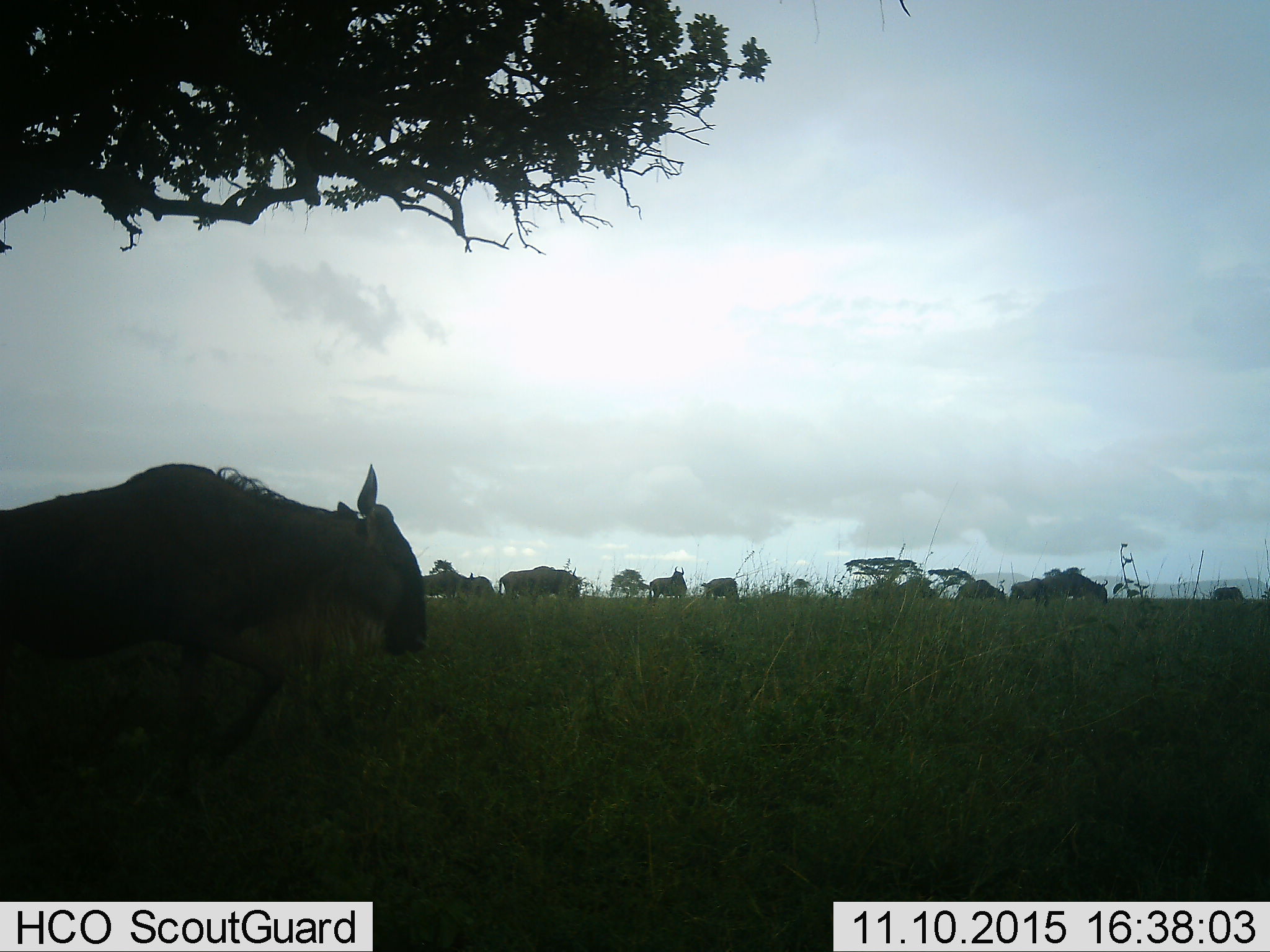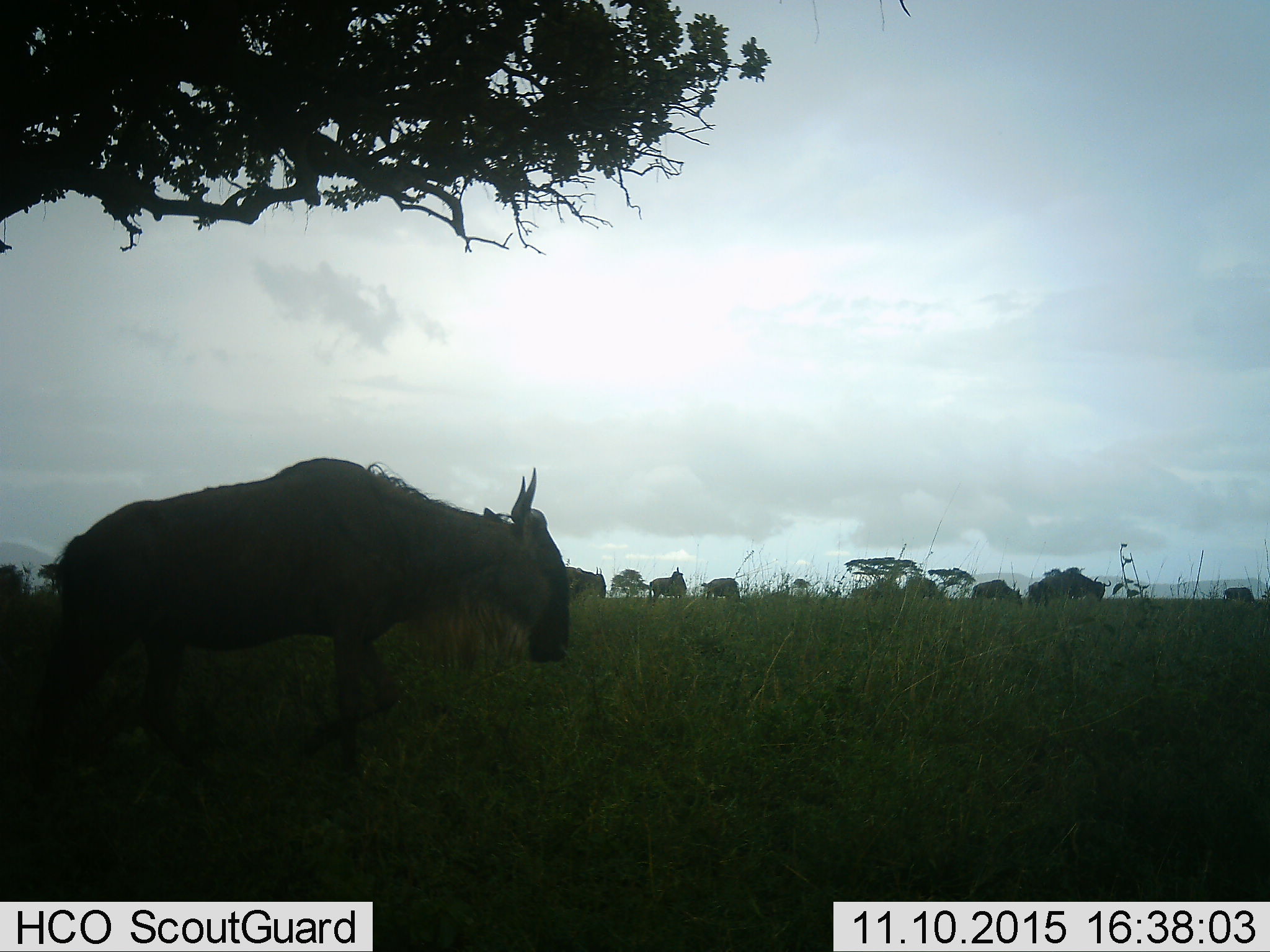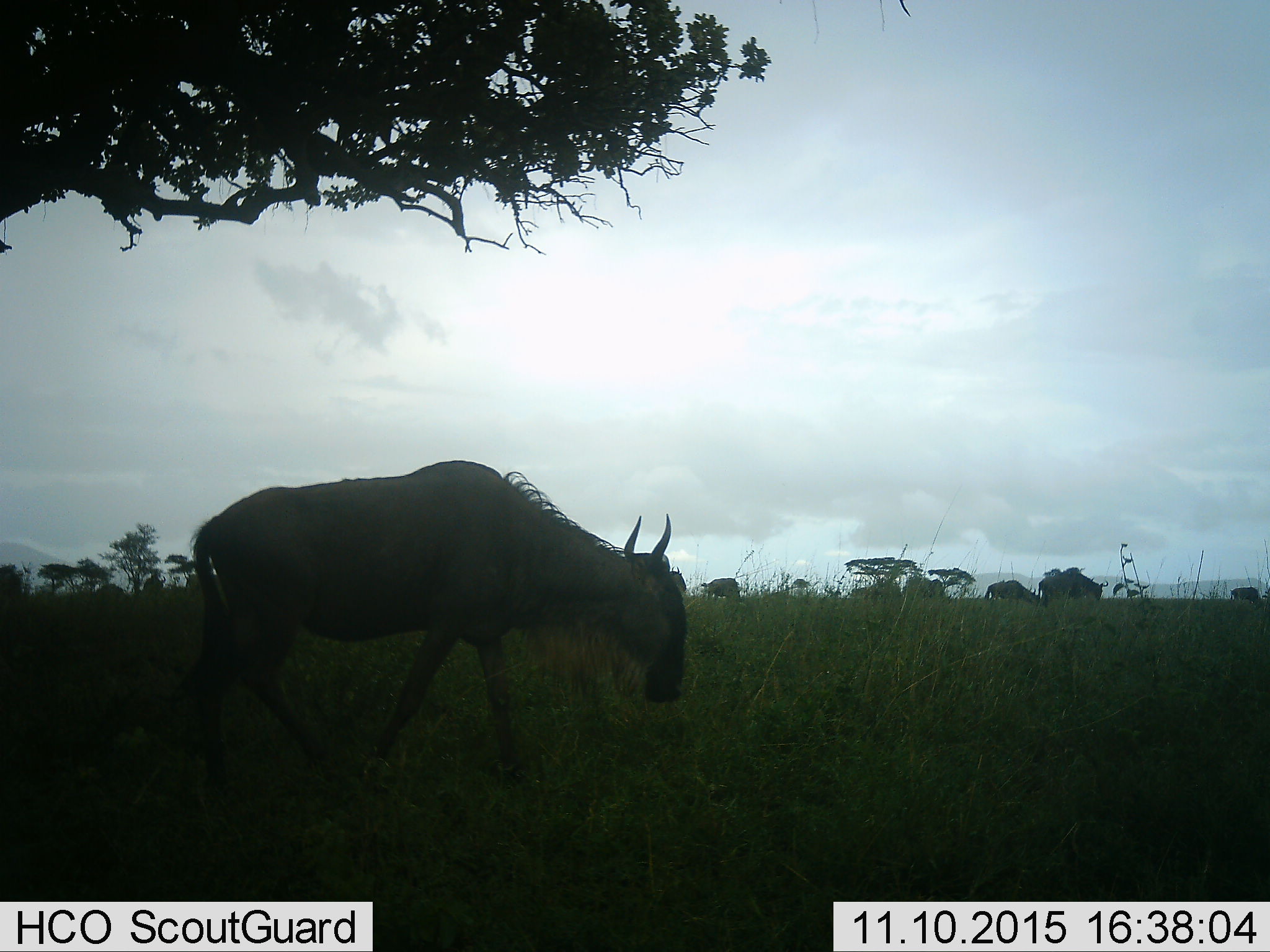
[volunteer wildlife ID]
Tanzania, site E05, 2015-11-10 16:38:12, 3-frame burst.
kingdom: Animalia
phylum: Chordata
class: Mammalia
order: Artiodactyla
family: Bovidae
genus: Connochaetes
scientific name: Connochaetes taurinus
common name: blue wildebeest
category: wildebeest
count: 11-50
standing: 26%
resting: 0%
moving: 95%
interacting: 0%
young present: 0%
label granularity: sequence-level